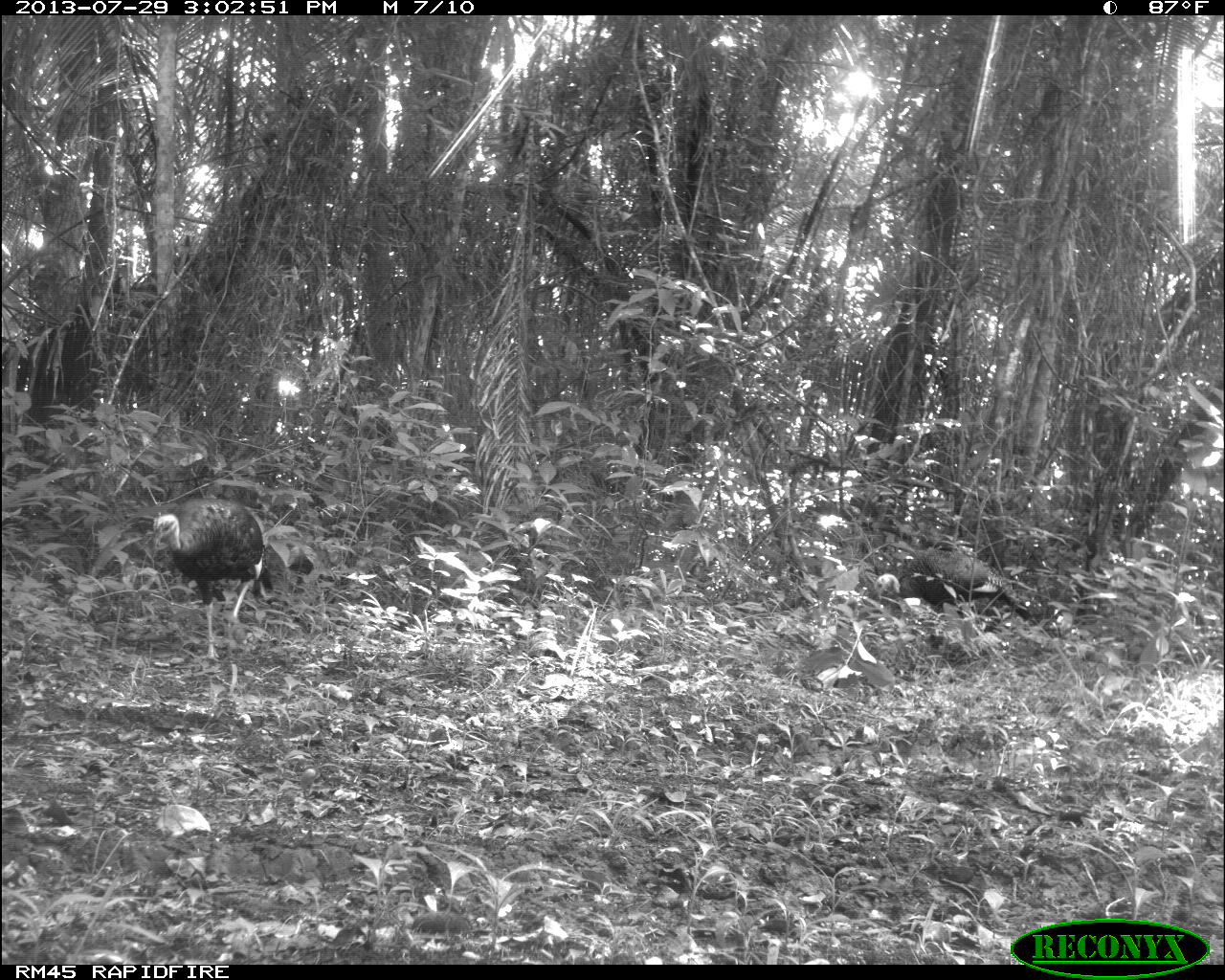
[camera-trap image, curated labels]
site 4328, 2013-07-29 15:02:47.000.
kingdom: Animalia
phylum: Chordata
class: Aves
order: Galliformes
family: Phasianidae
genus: Meleagris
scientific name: Meleagris ocellata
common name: ocellated turkey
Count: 2.